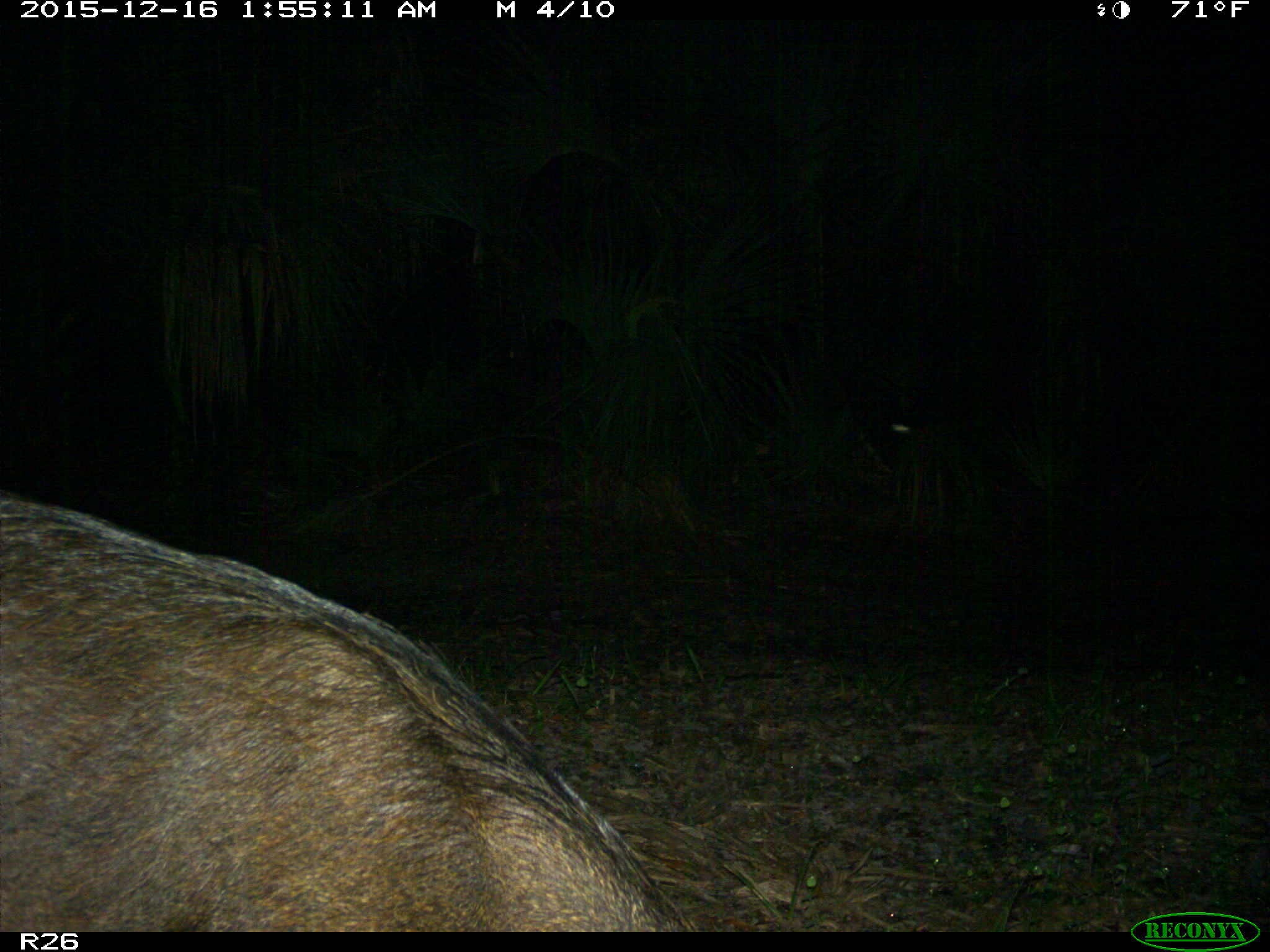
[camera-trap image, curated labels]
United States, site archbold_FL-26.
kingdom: Animalia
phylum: Chordata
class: Mammalia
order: Artiodactyla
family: Suidae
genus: Sus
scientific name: Sus scrofa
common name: wild boar